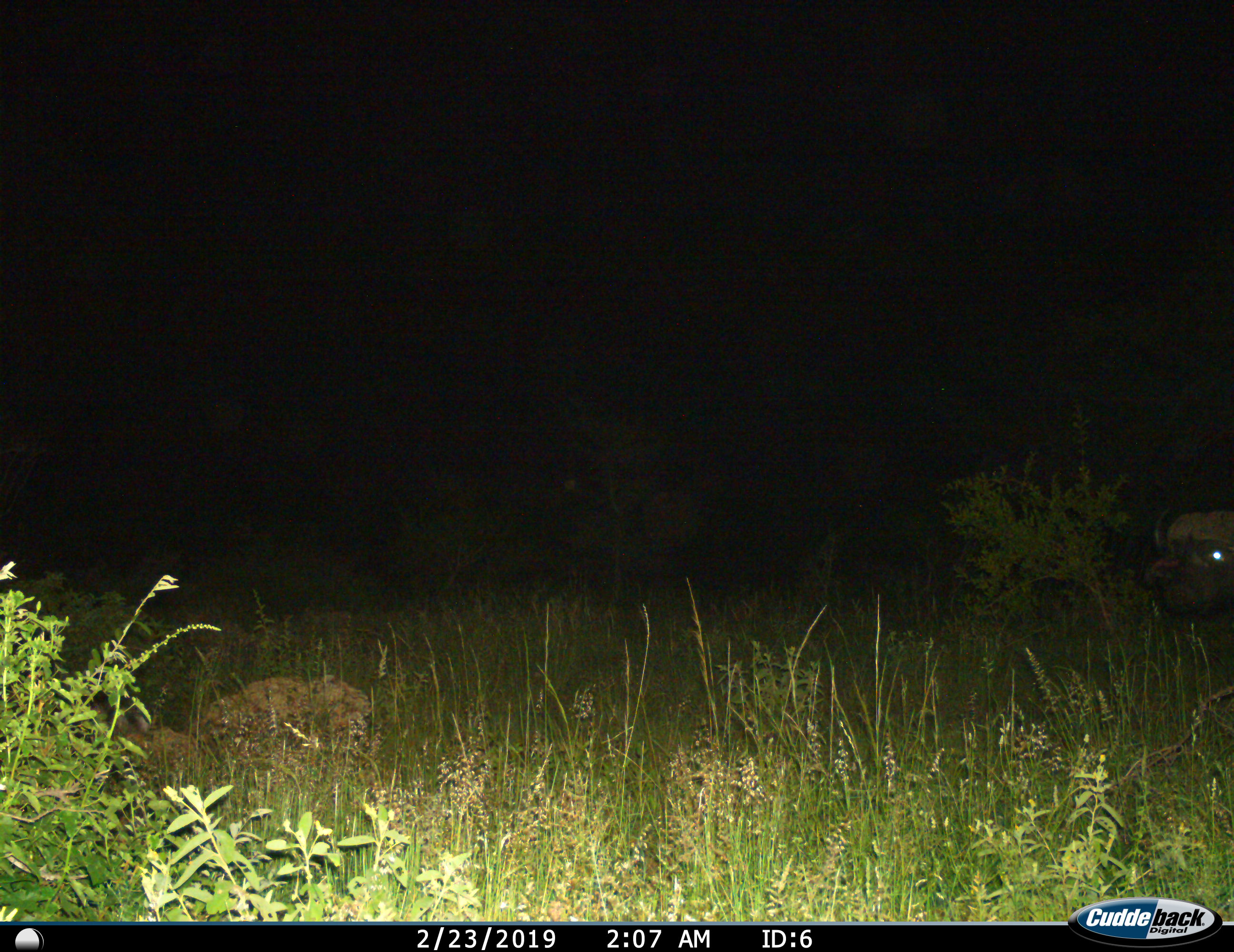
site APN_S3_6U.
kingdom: Animalia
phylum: Chordata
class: Mammalia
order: Artiodactyla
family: Bovidae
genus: Syncerus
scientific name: Syncerus caffer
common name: african buffalo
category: buffalo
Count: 1.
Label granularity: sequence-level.